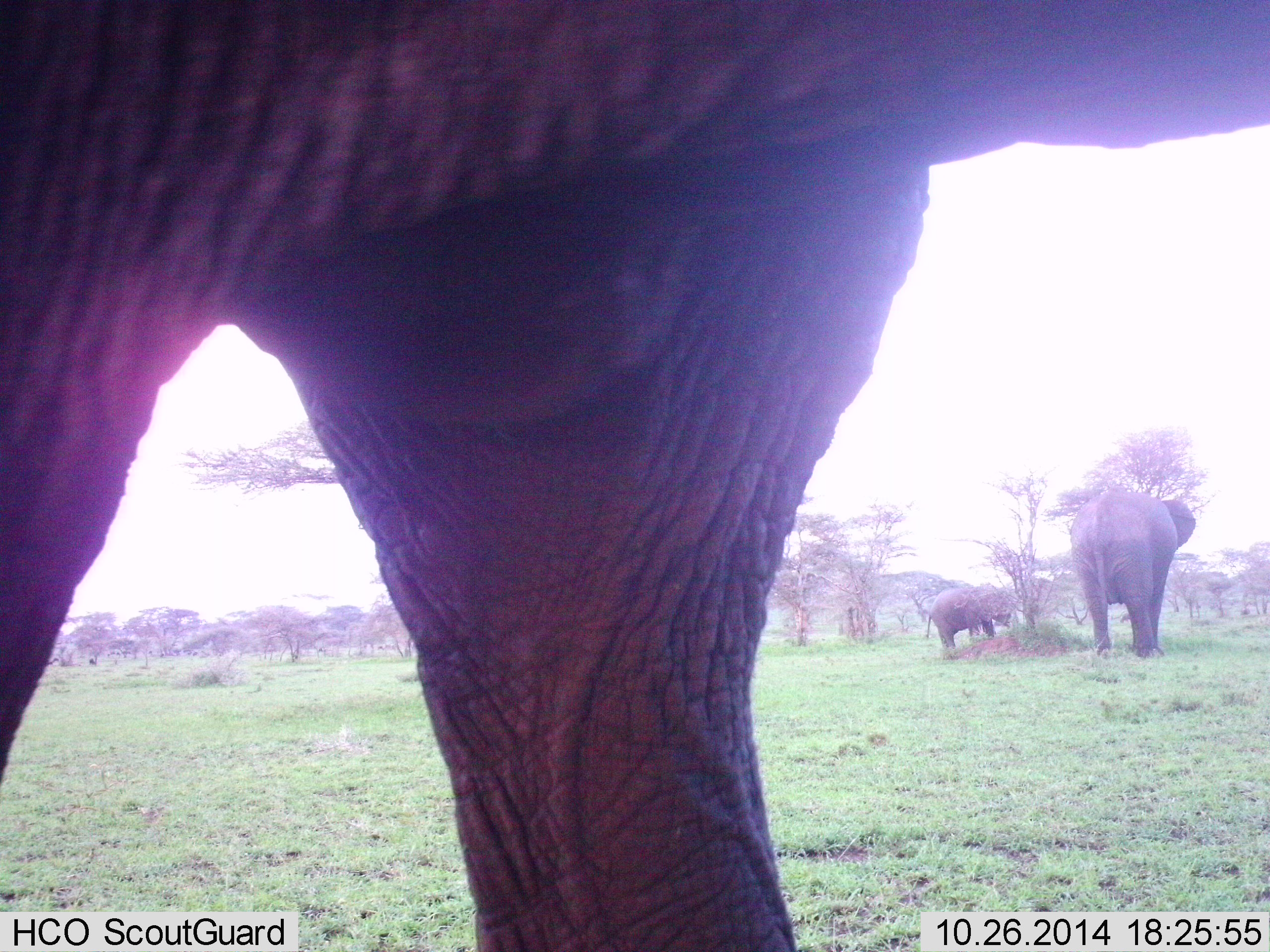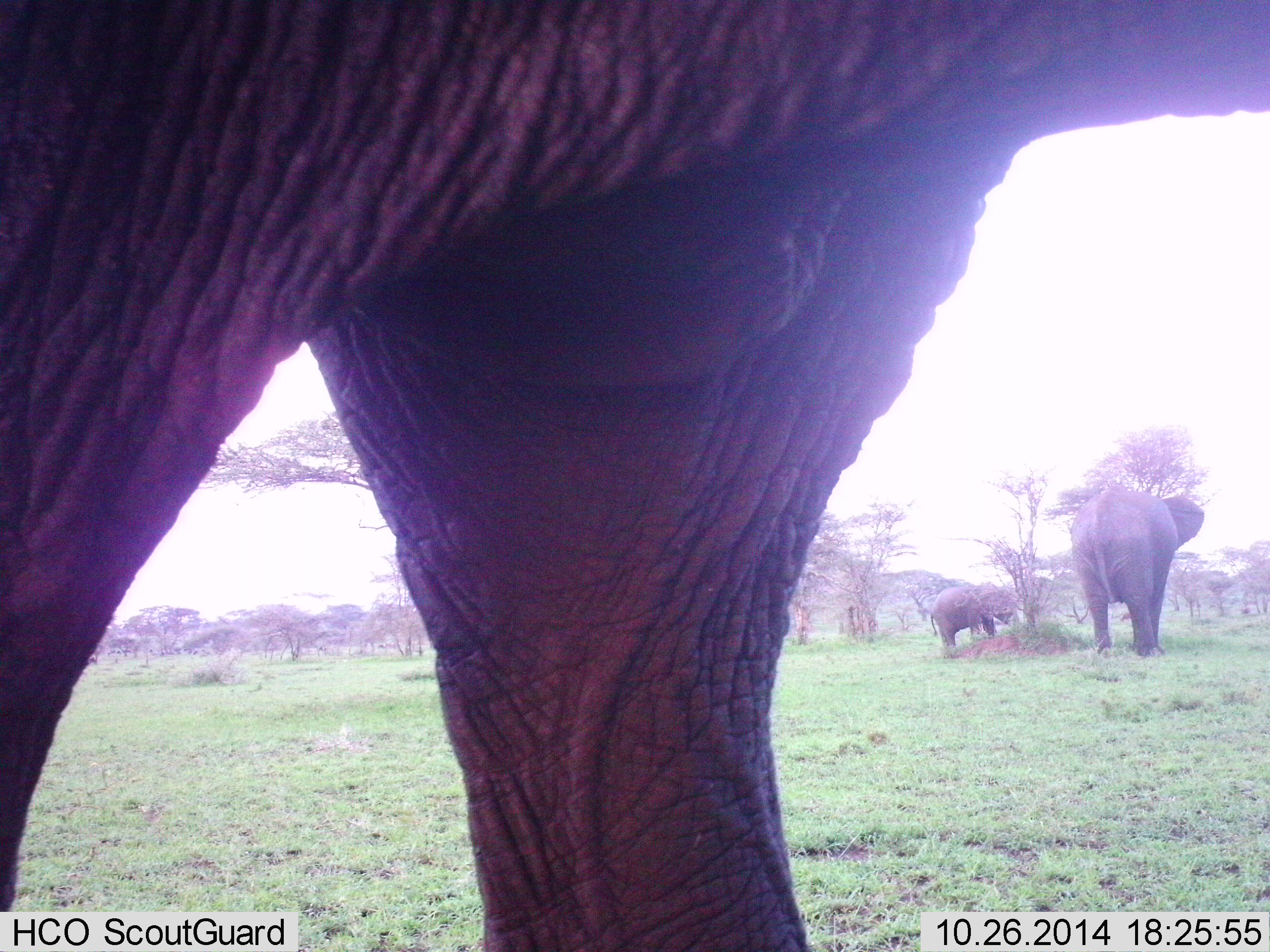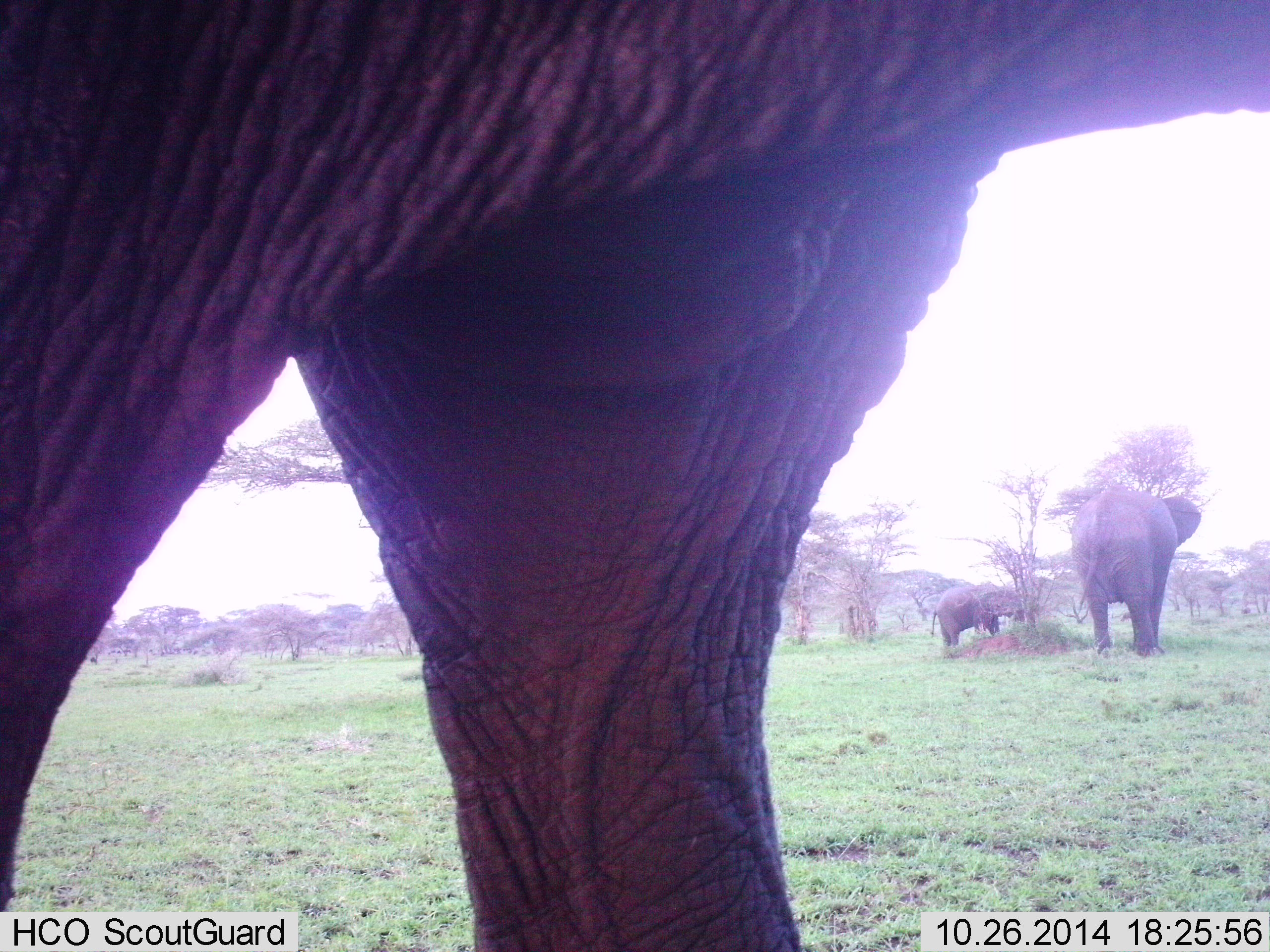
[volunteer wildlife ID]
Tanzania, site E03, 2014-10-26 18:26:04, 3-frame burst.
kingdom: Animalia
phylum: Chordata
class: Mammalia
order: Proboscidea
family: Elephantidae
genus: Loxodonta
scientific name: Loxodonta africana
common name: african bush elephant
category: elephant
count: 3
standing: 90%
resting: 0%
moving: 0%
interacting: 0%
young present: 60%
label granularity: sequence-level